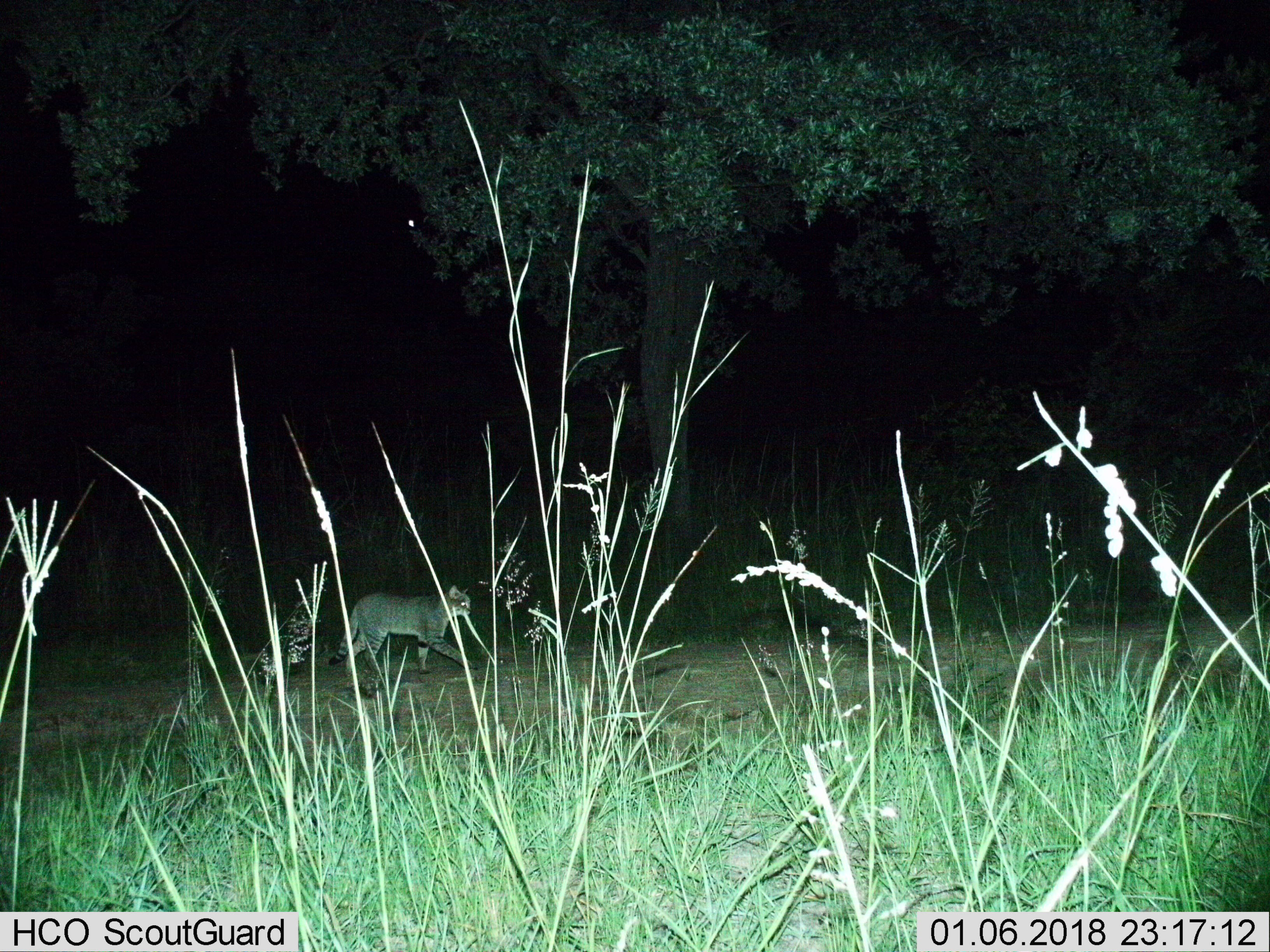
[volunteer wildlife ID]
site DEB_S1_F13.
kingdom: Animalia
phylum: Chordata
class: Mammalia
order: Carnivora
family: Felidae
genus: Felis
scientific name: Felis lybica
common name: african wild cat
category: africanwildcat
Africanwildcat (african wild cat) (Felis lybica), count 1. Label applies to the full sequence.